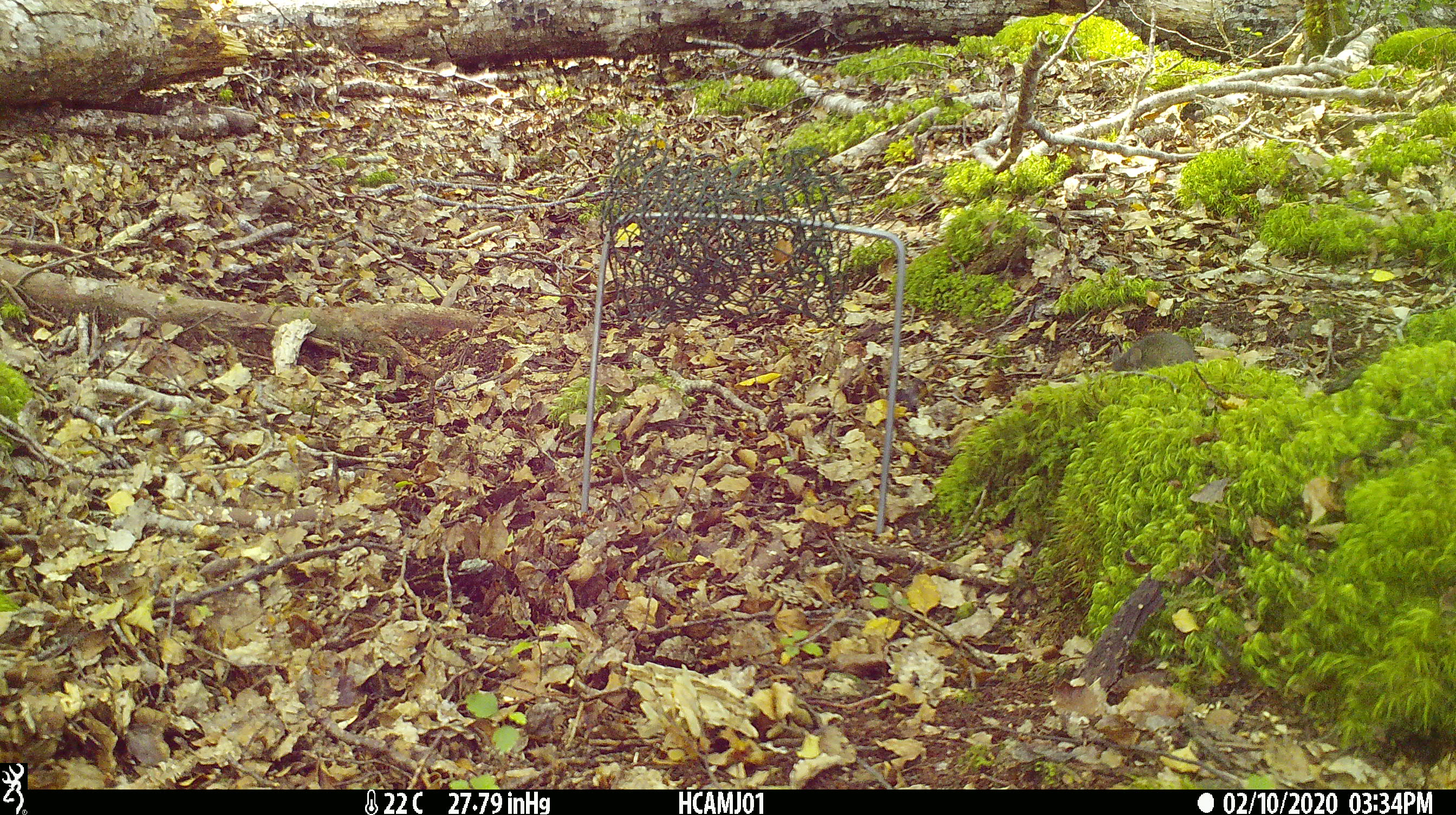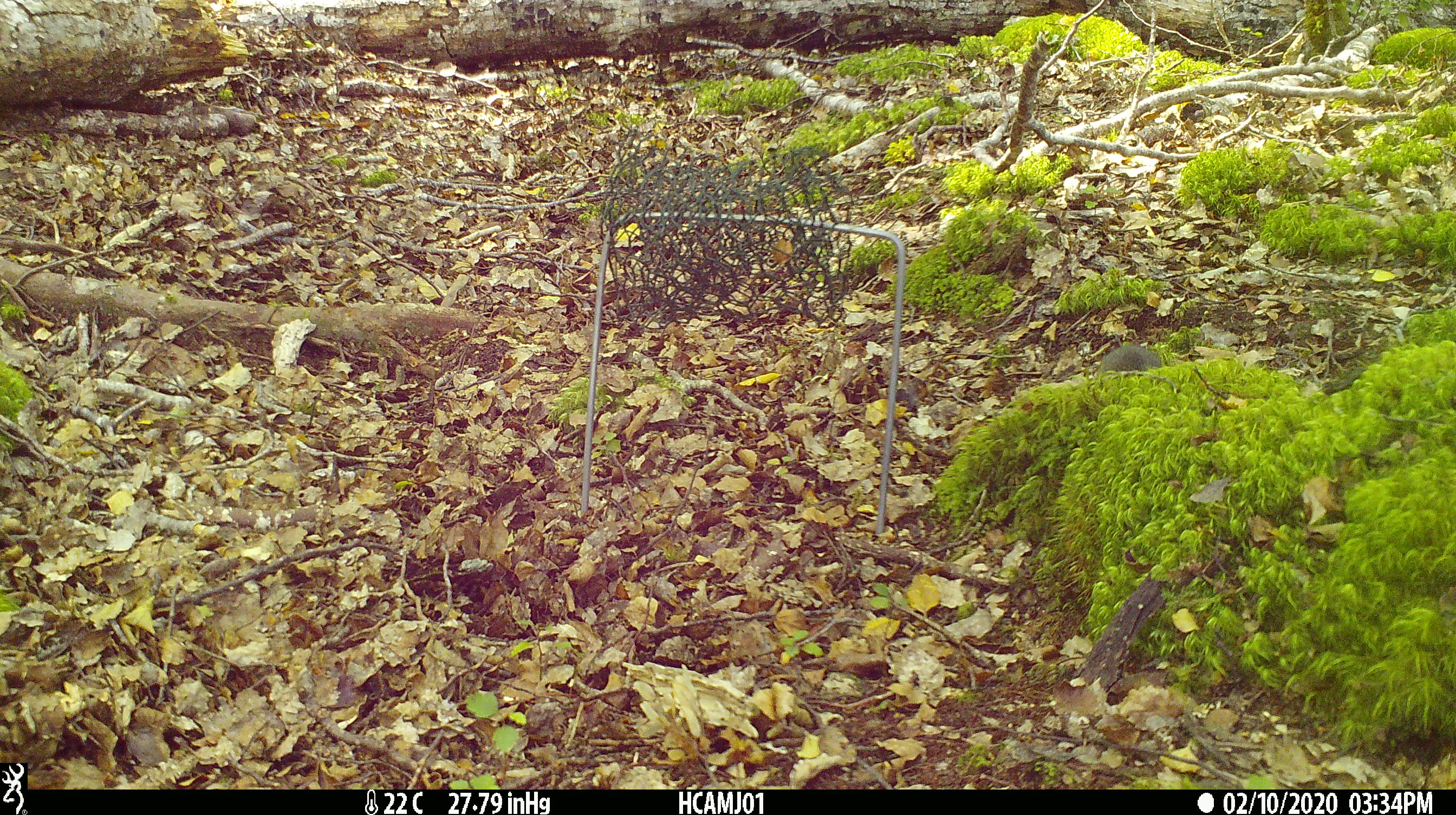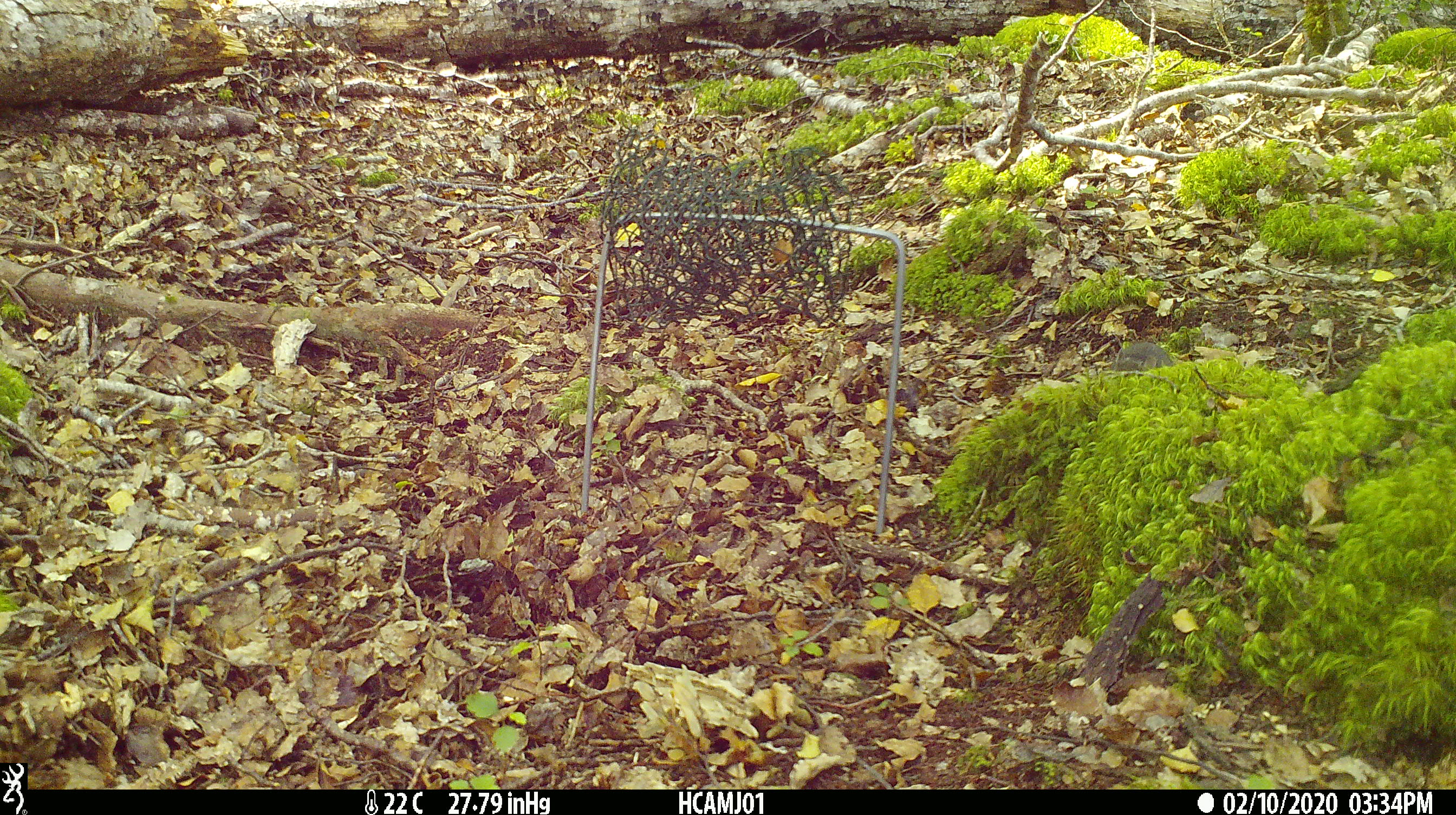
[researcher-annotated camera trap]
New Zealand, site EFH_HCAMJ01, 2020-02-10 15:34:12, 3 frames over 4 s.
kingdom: Animalia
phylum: Chordata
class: Mammalia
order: Rodentia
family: Muridae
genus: Mus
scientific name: Mus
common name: mouse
Mouse (Mus).